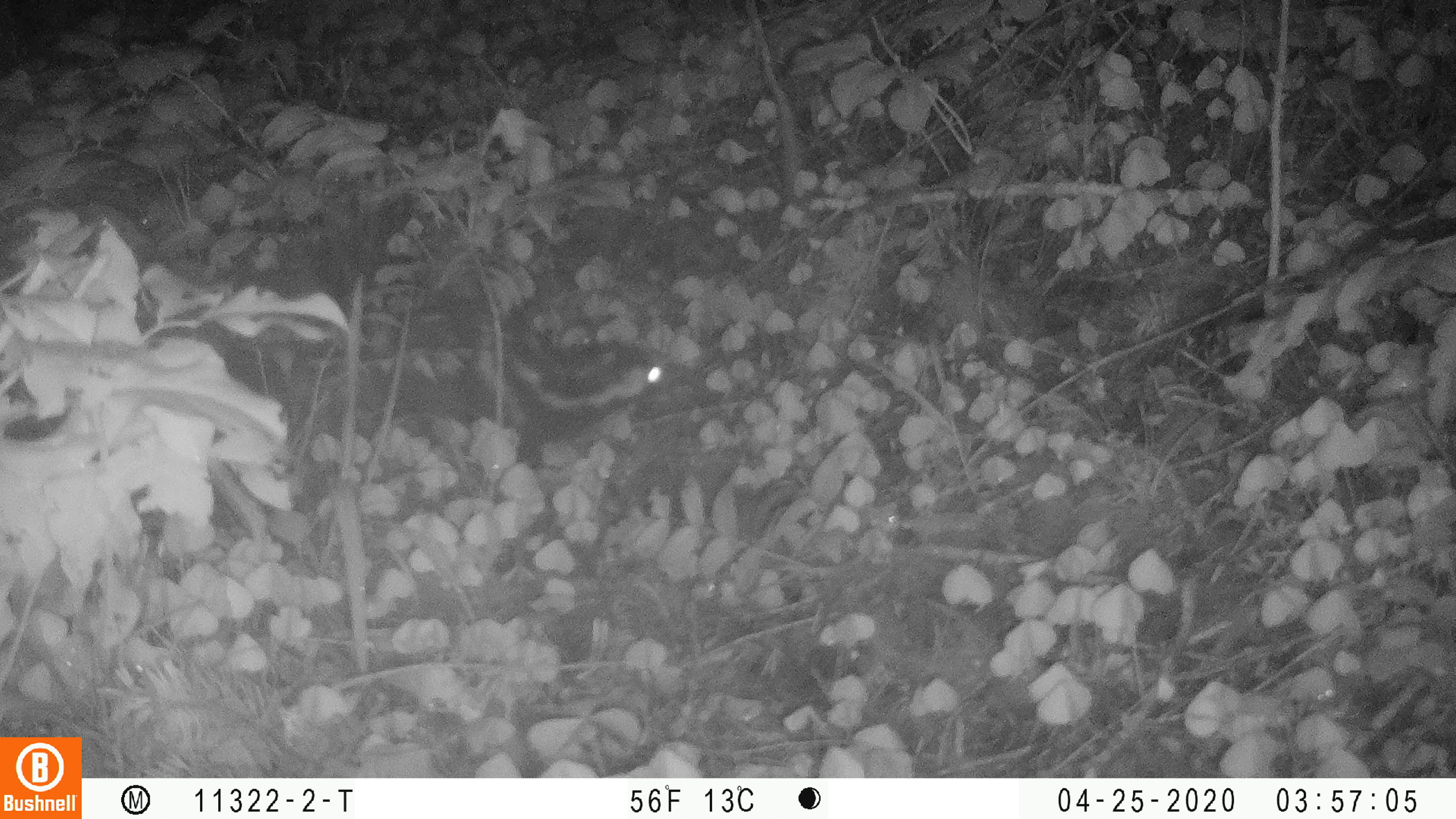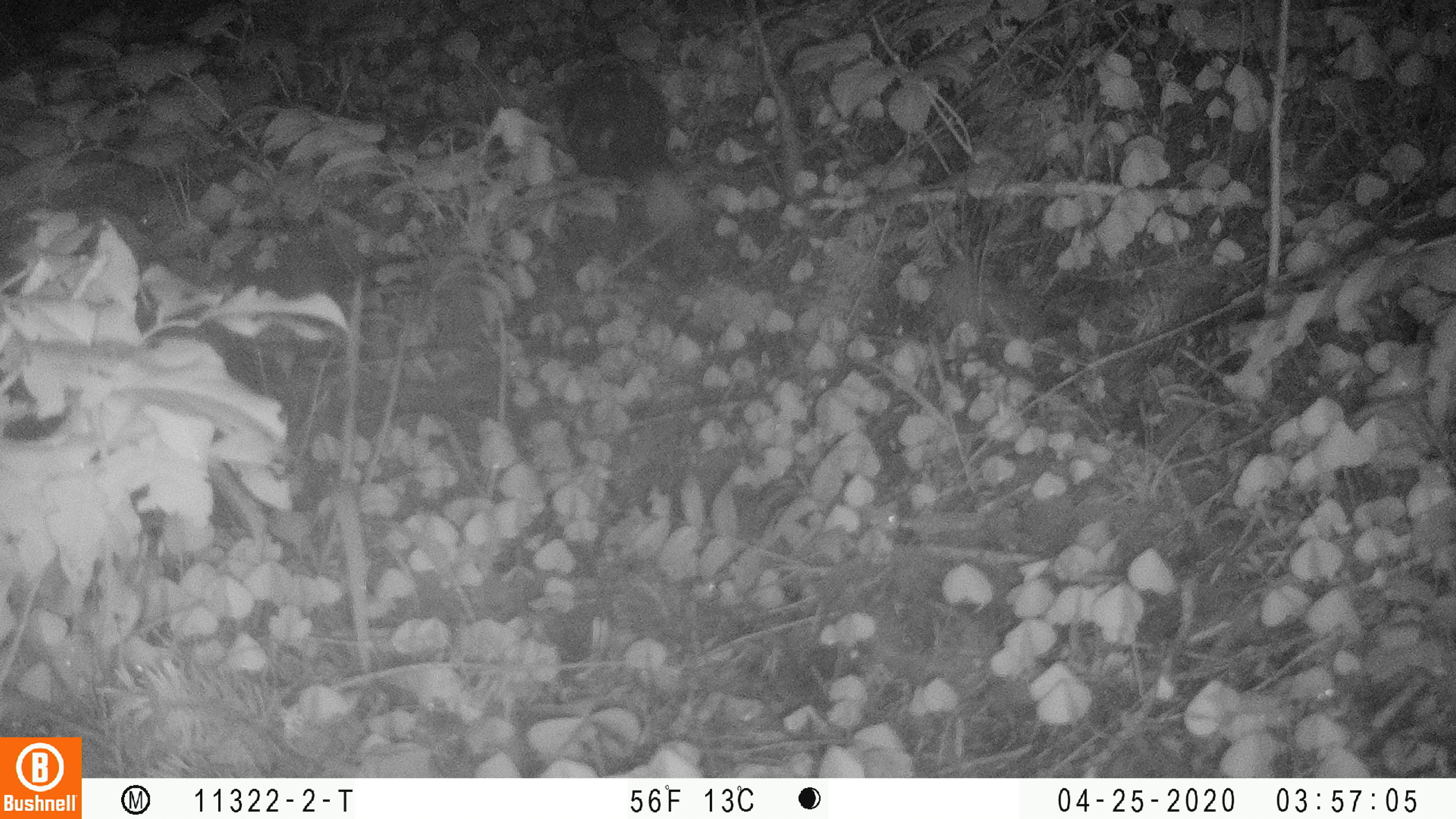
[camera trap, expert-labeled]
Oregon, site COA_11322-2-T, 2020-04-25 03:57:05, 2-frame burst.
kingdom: Animalia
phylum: Chordata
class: Mammalia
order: Carnivora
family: Mephitidae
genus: Spilogale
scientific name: Spilogale gracilis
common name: western spotted skunk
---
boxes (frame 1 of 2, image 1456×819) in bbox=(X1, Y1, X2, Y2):
western spotted skunk: bbox=(442, 308, 672, 471)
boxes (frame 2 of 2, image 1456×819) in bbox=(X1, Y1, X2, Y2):
western spotted skunk: bbox=(543, 27, 704, 241)